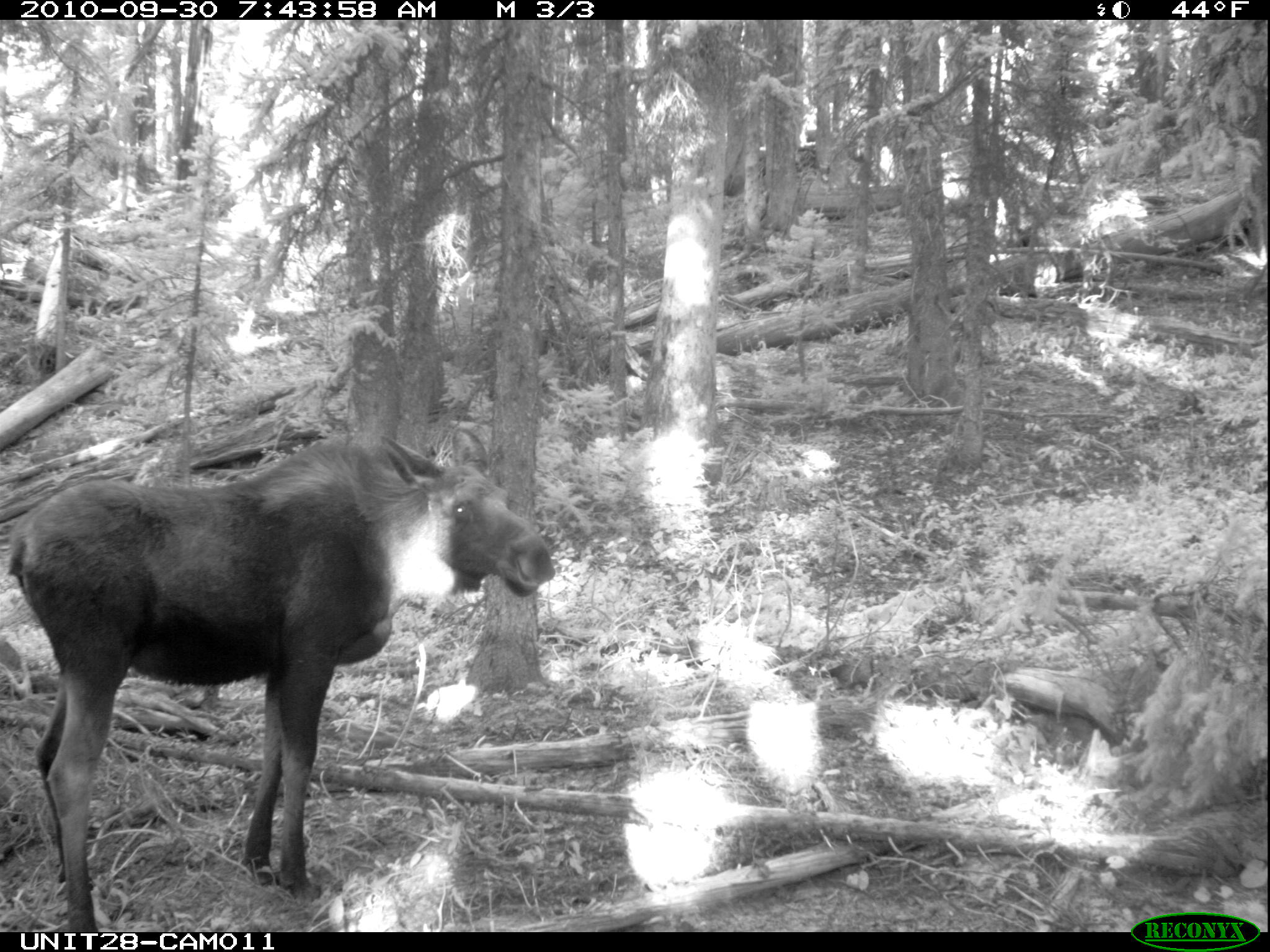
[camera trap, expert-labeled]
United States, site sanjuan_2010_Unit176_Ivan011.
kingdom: Animalia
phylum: Chordata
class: Mammalia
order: Artiodactyla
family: Cervidae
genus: Alces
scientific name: Alces alces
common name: moose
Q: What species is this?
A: Alces alces (moose).